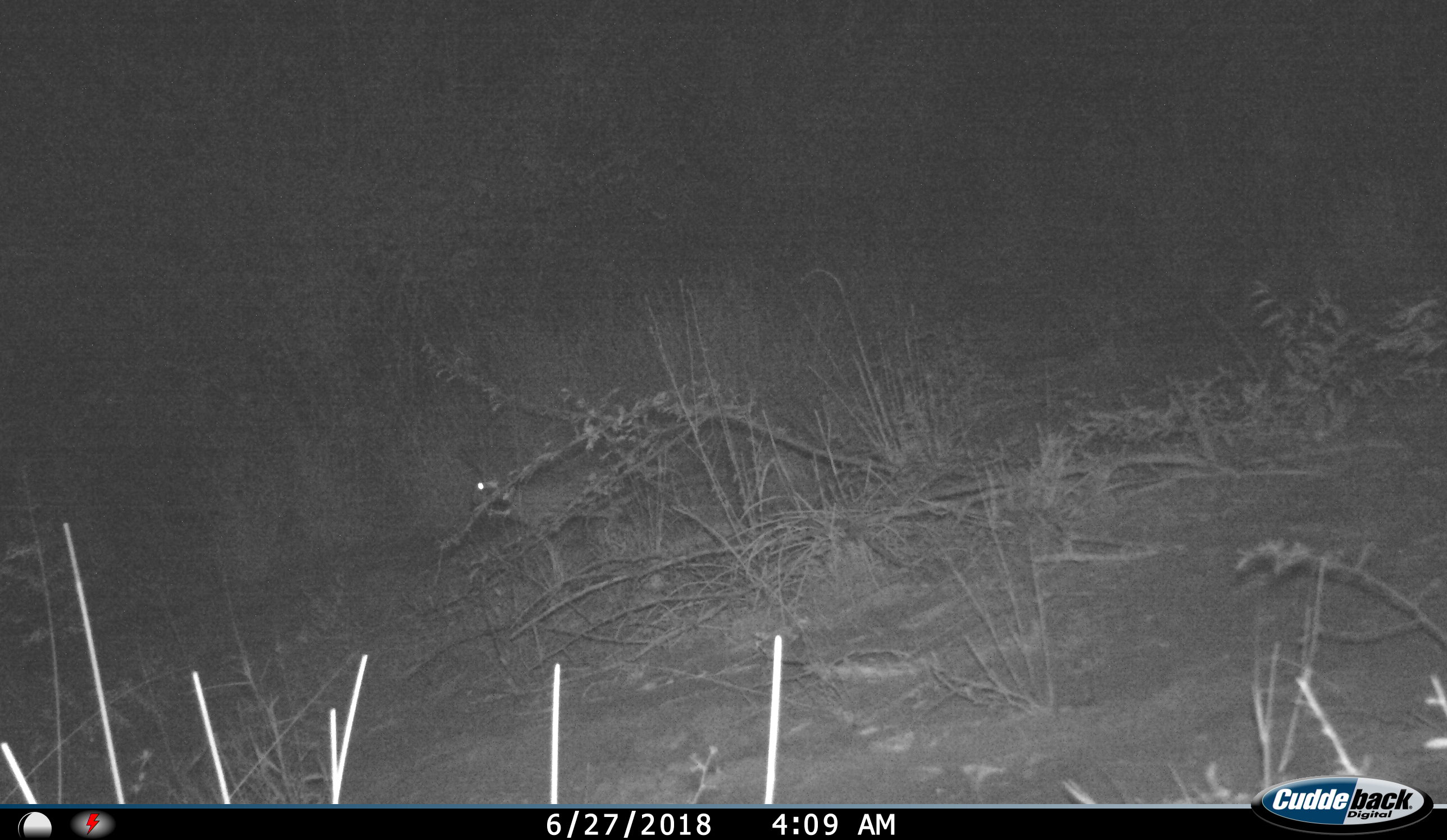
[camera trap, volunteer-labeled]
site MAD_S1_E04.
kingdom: Animalia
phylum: Chordata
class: Mammalia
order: Lagomorpha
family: Leporidae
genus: Lepus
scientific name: Lepus capensis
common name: cape hare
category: harecape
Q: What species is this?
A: Harecape (cape hare) (Lepus capensis).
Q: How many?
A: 1.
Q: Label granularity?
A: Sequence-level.